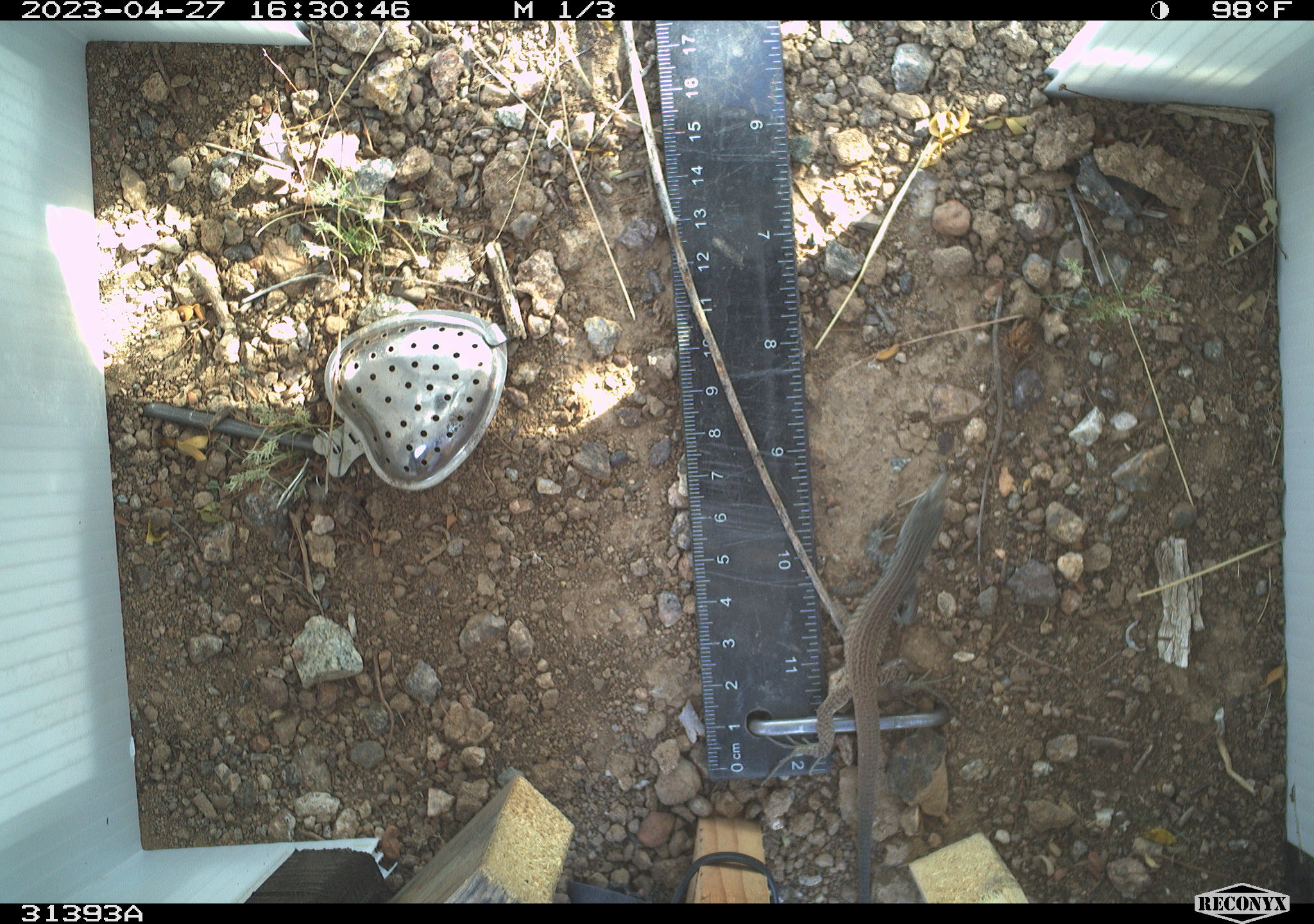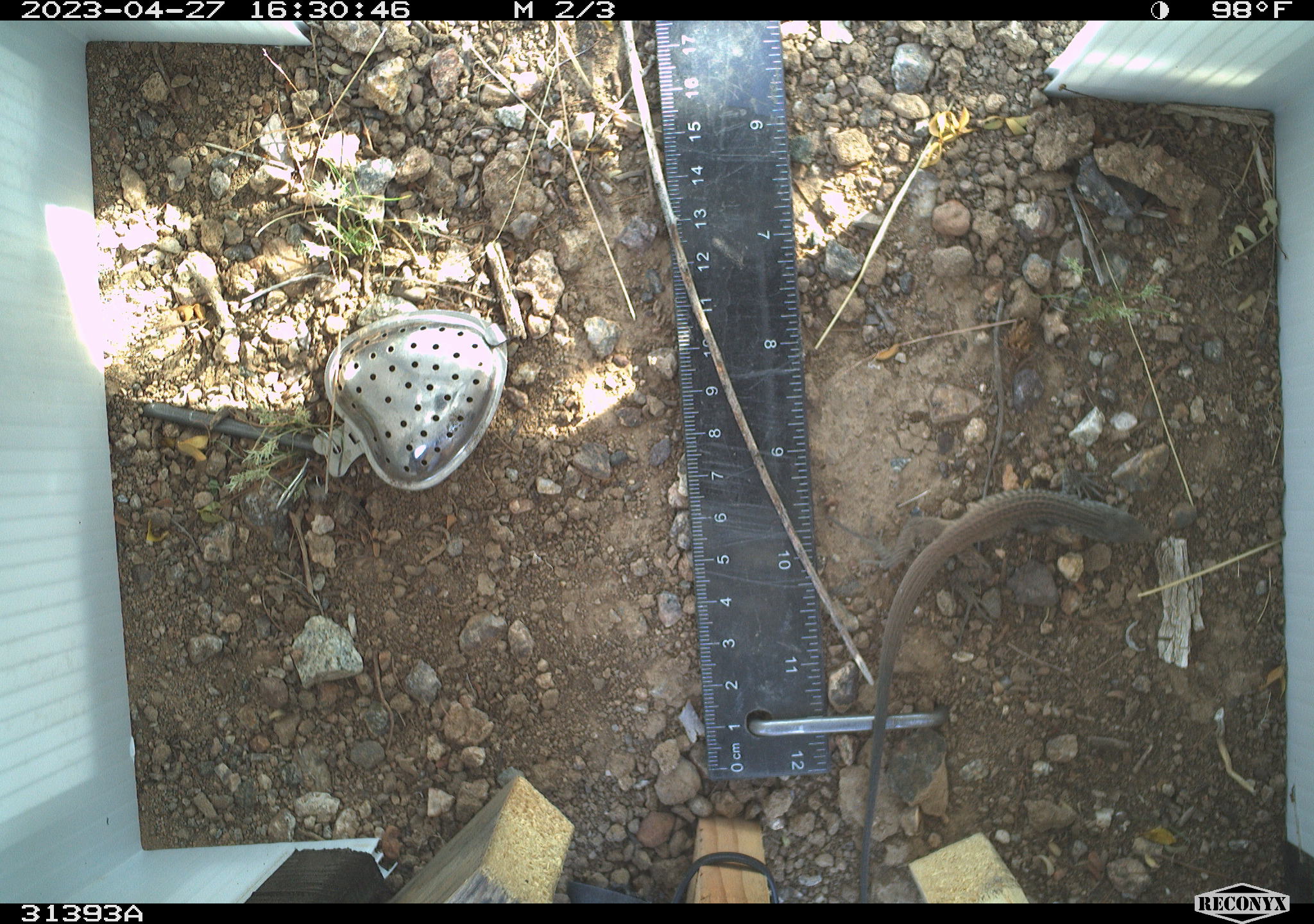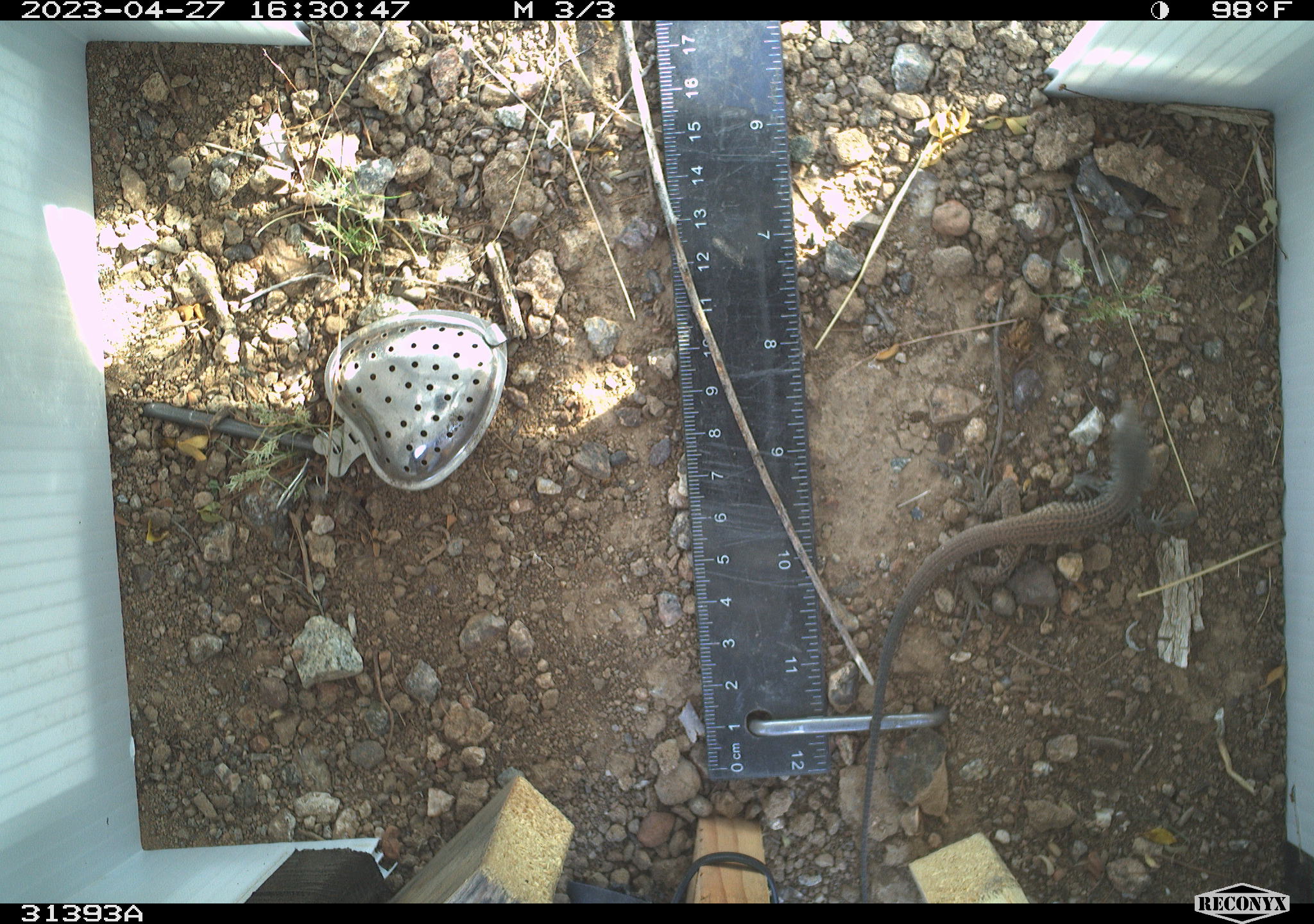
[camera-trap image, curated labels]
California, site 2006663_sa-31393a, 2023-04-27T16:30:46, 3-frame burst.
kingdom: Animalia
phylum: Chordata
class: Reptilia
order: Squamata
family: Teiidae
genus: Aspidoscelis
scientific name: Aspidoscelis tigris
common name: western whiptail